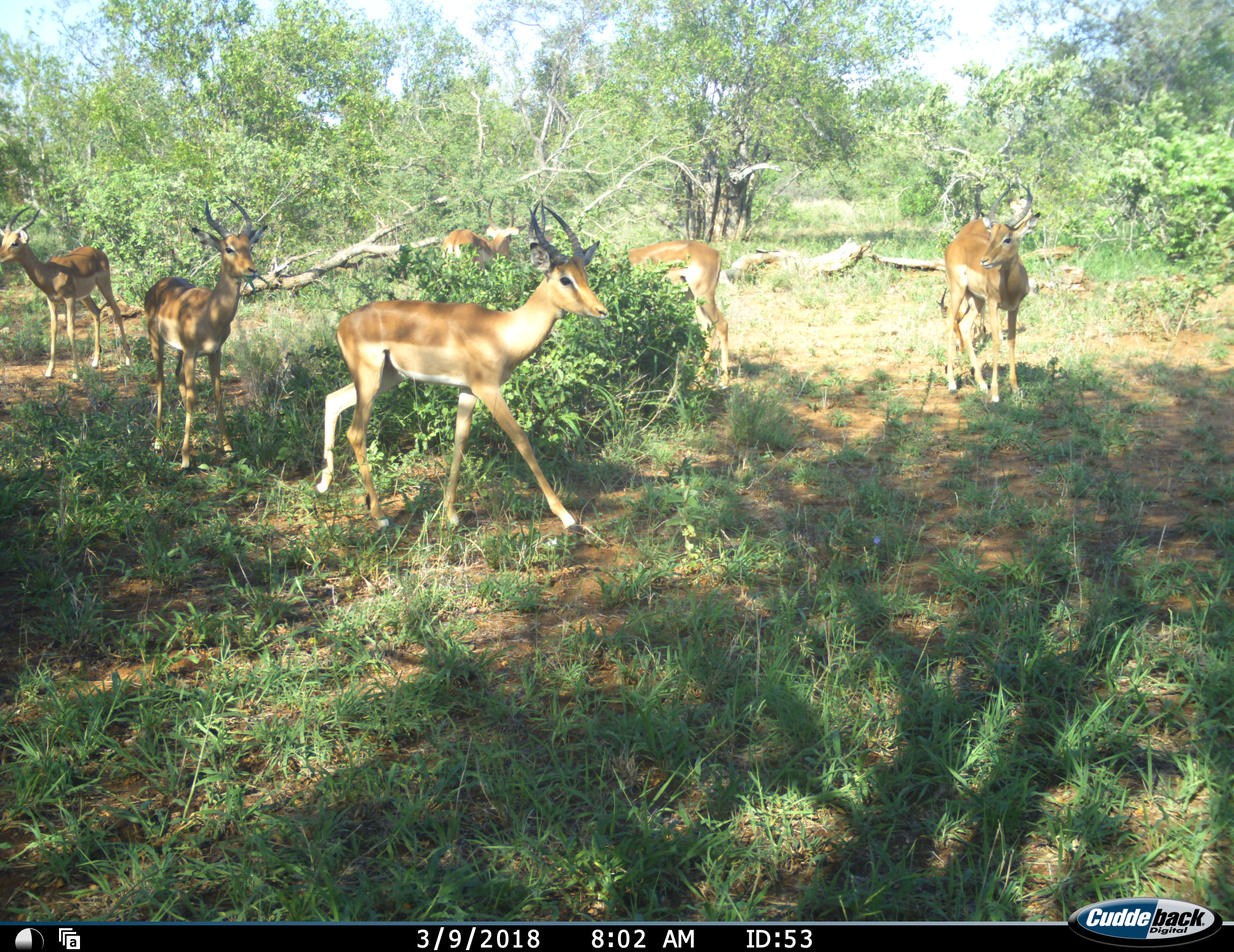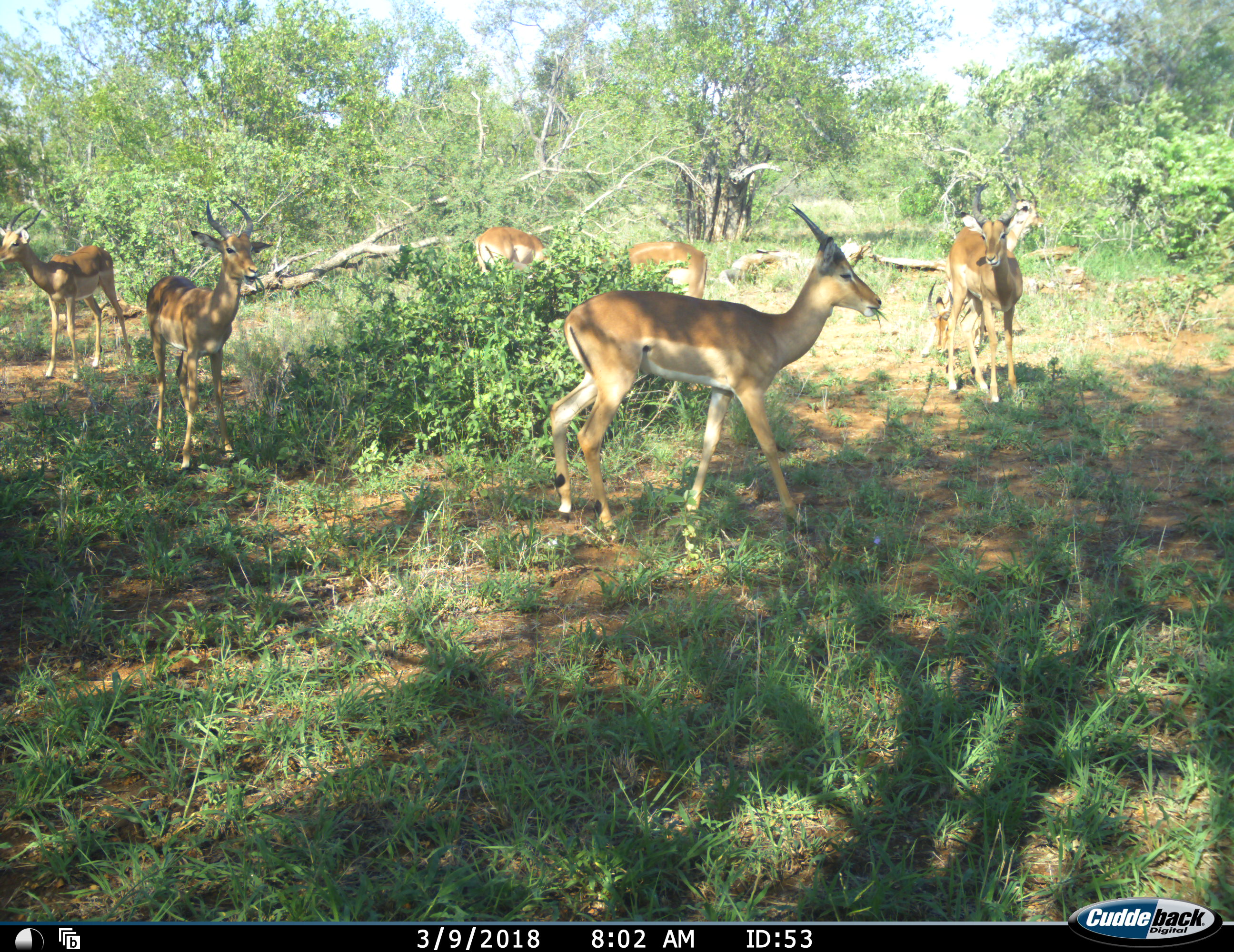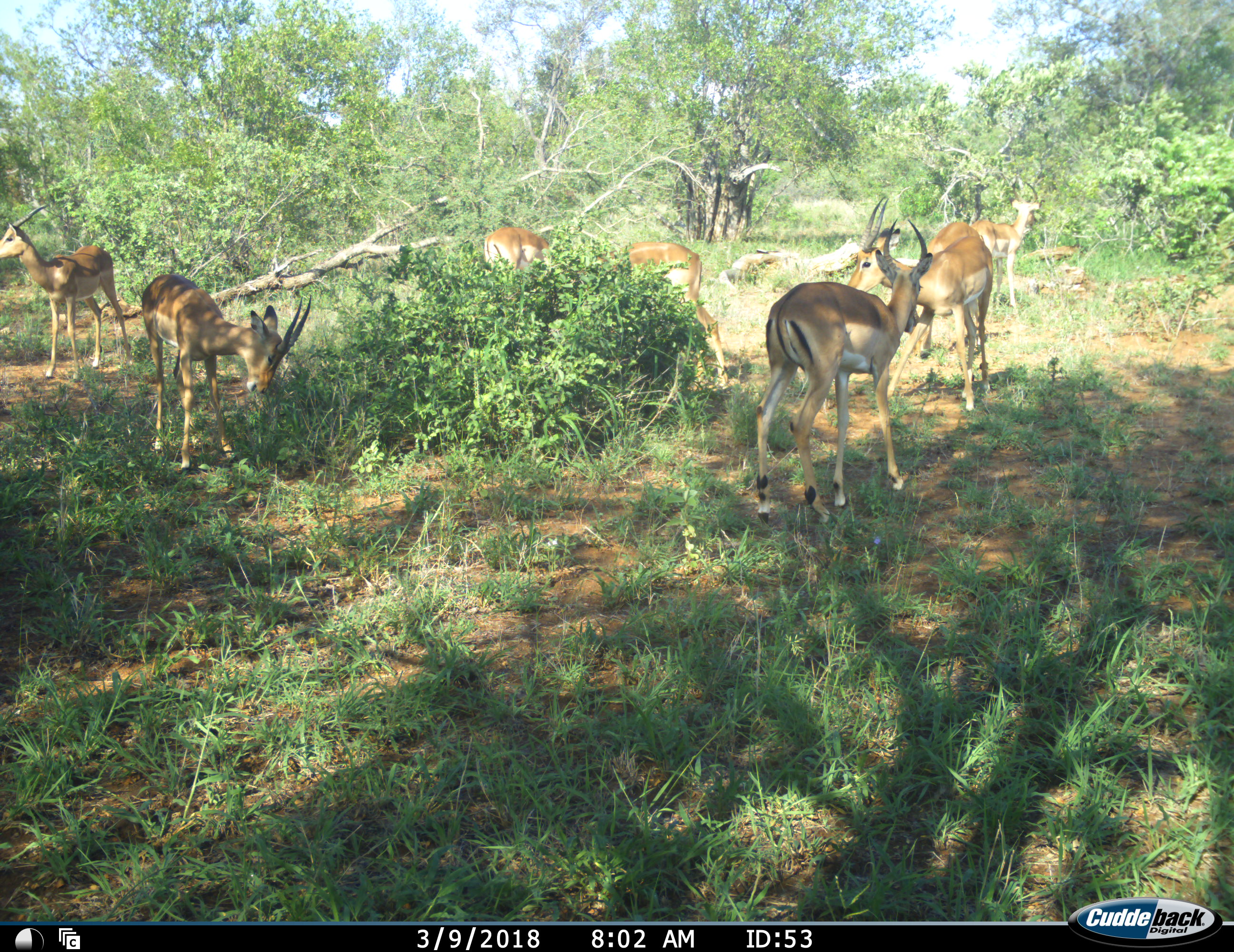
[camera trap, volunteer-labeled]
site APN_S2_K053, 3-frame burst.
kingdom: Animalia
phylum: Chordata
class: Mammalia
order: Artiodactyla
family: Bovidae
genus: Aepyceros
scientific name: Aepyceros melampus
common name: impala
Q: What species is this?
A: Impala (Aepyceros melampus).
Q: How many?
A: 7.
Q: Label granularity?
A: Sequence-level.